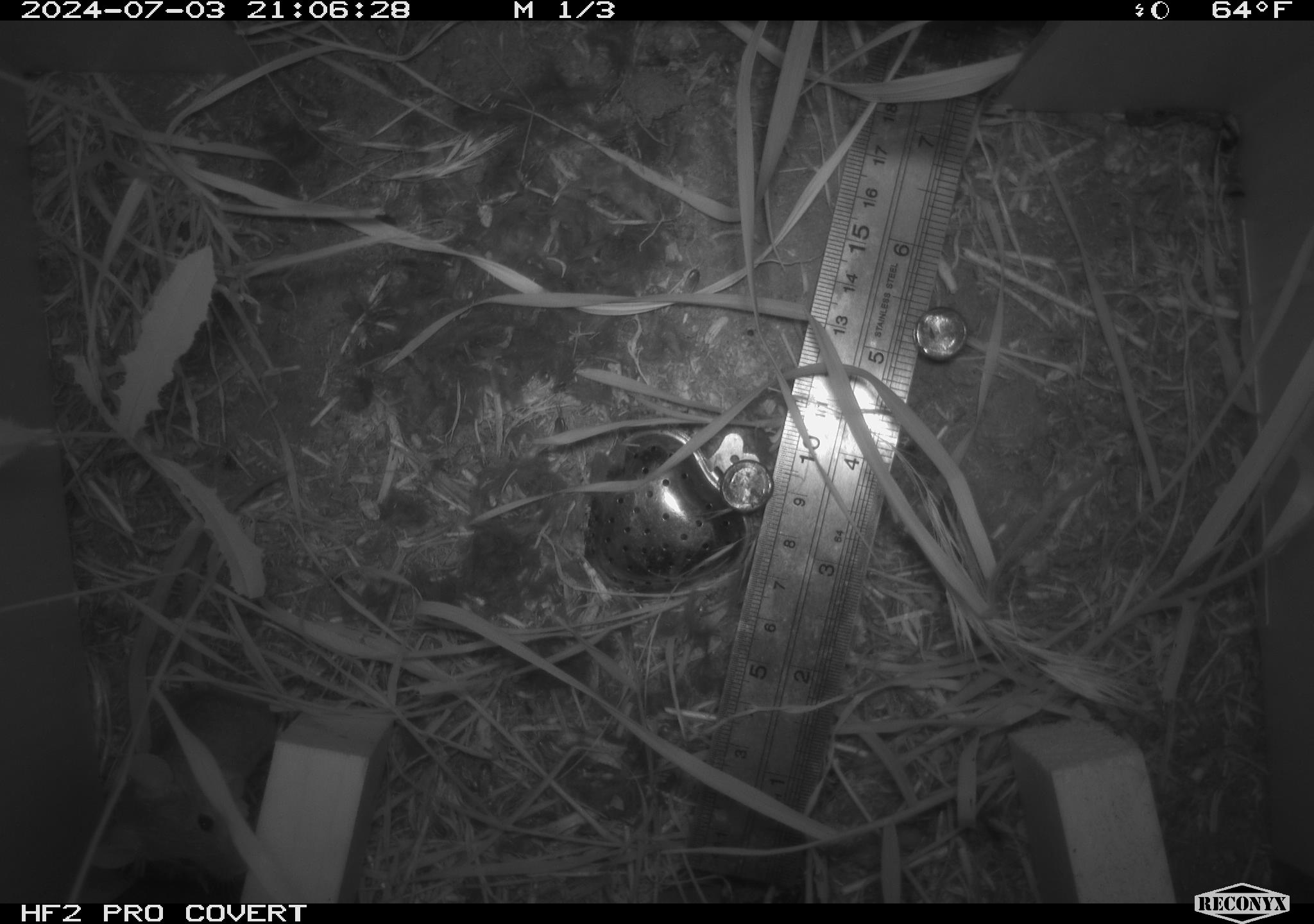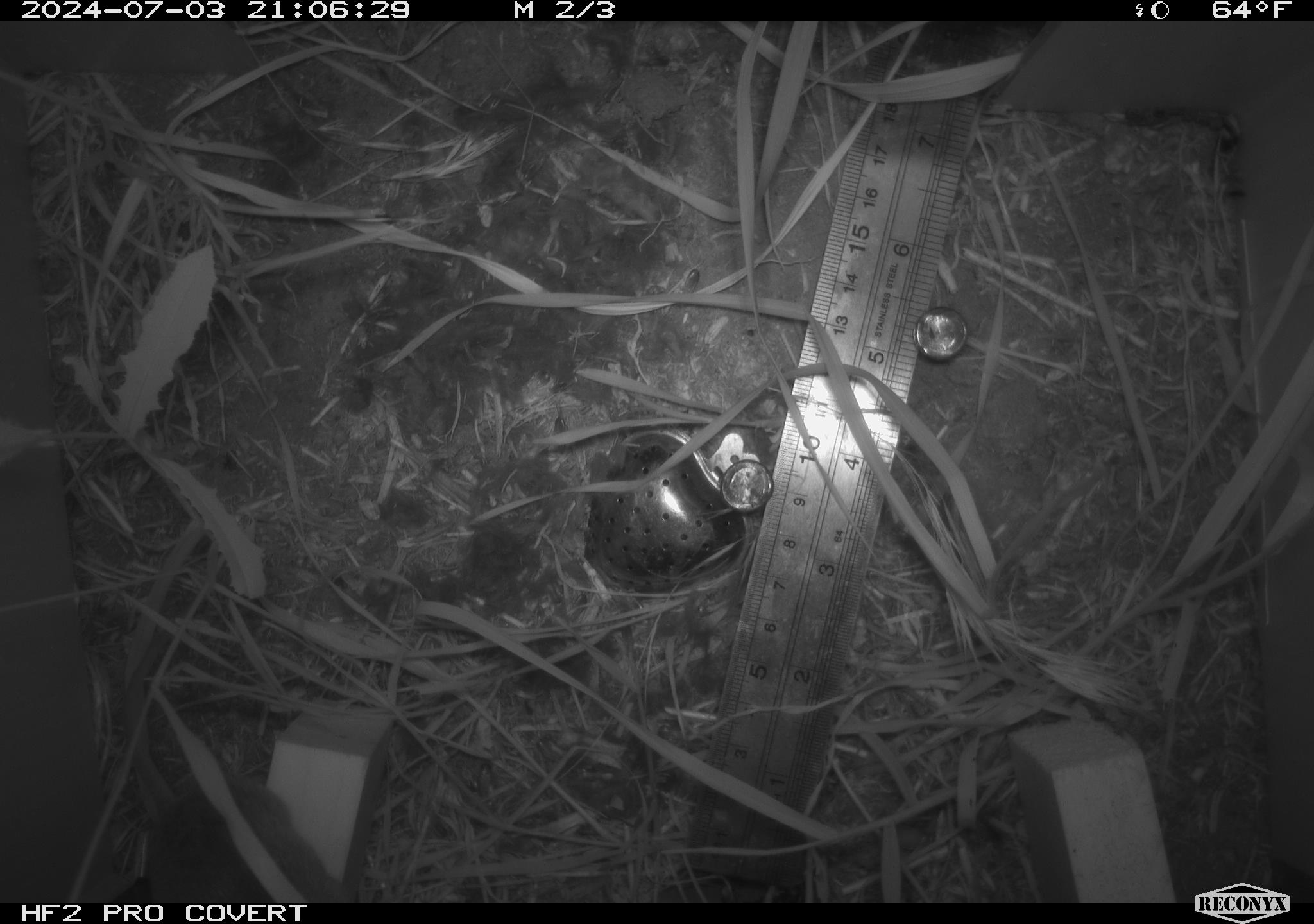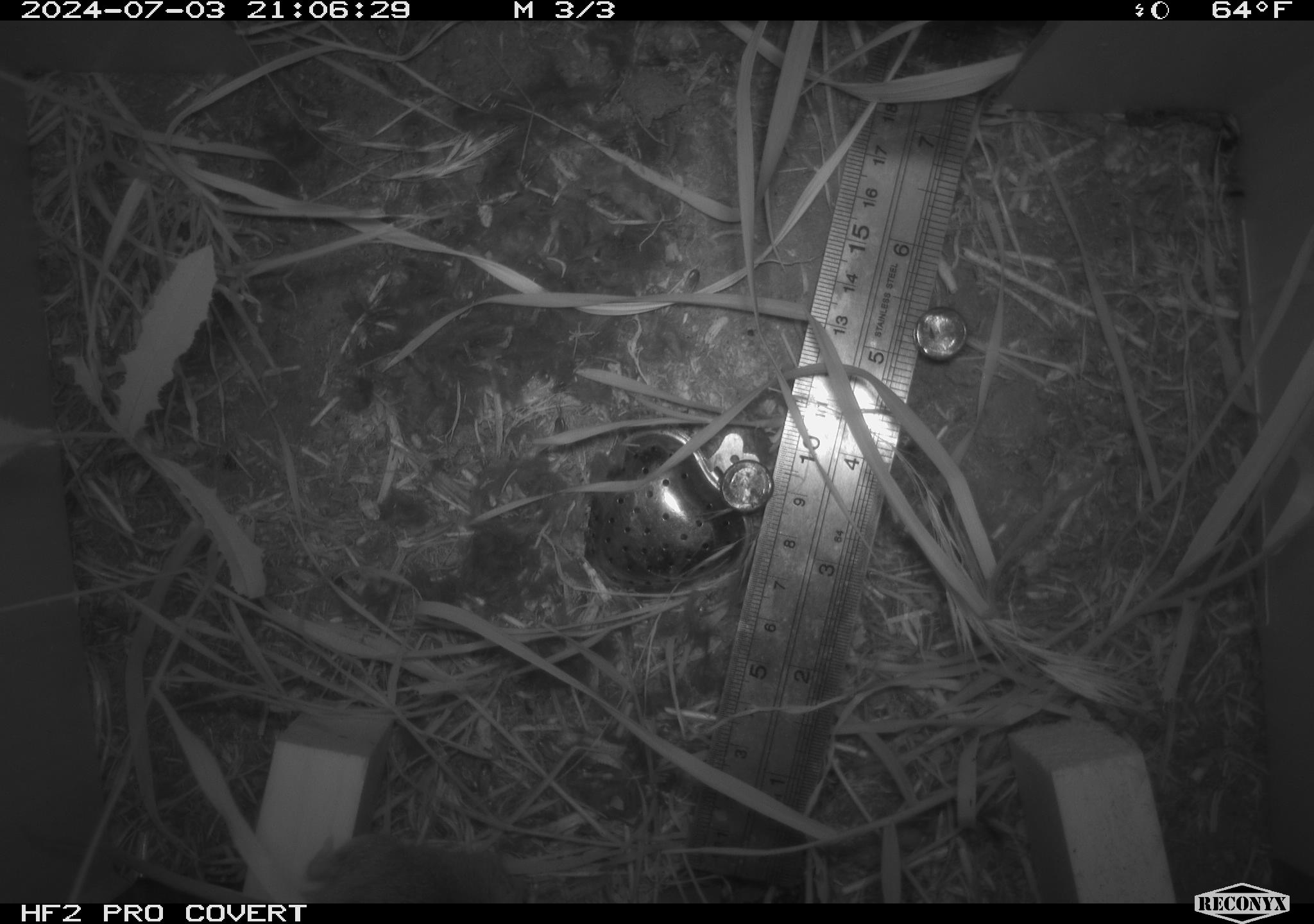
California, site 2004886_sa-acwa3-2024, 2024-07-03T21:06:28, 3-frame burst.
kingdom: Animalia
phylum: Chordata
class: Mammalia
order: Rodentia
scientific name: Rodentia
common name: mouse species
Mouse species (Rodentia).